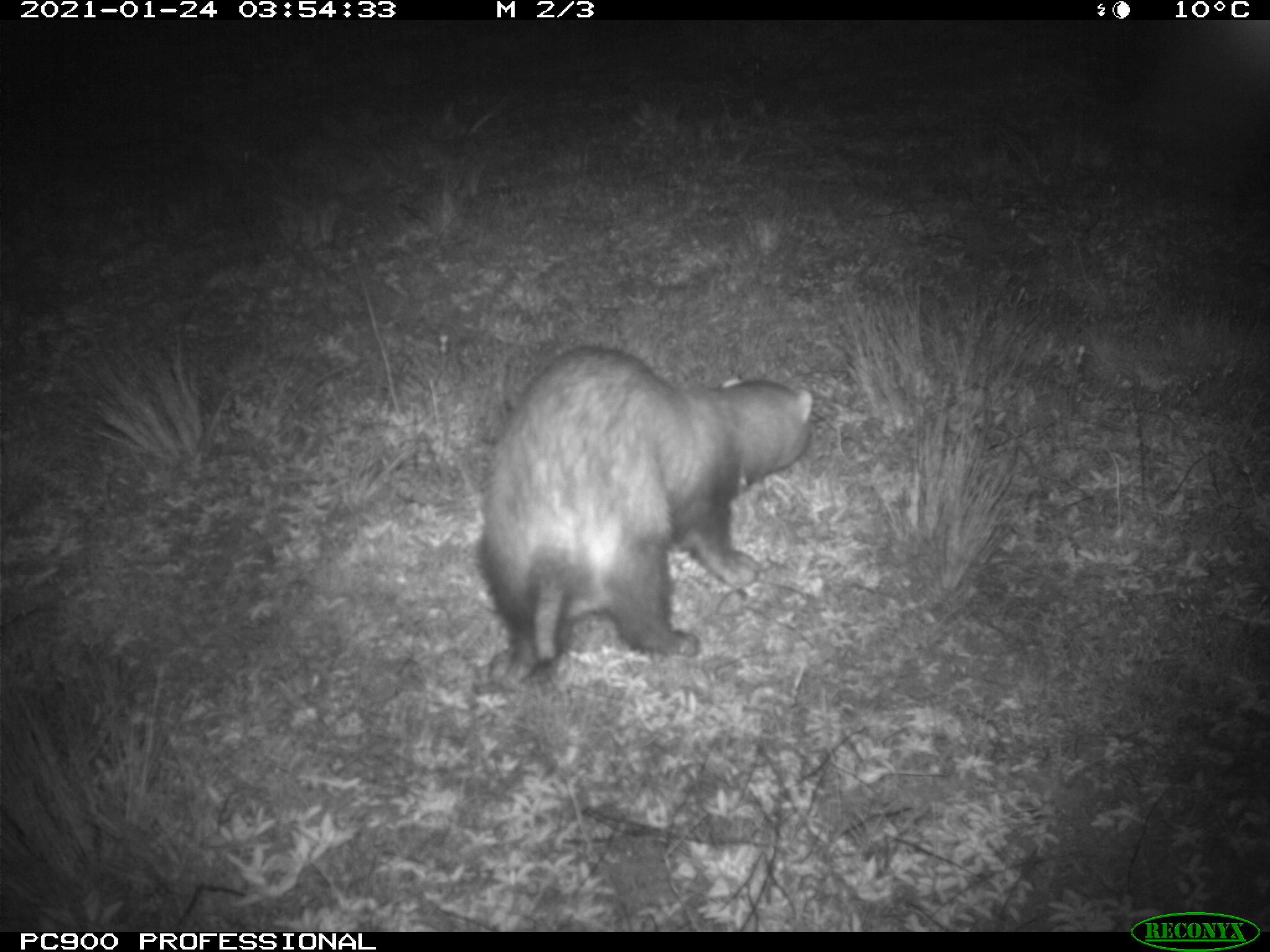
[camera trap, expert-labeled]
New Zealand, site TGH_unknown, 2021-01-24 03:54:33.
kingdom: Animalia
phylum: Chordata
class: Mammalia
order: Carnivora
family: Mustelidae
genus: Mustela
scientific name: Mustela furo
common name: ferret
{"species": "ferret (Mustela furo)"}